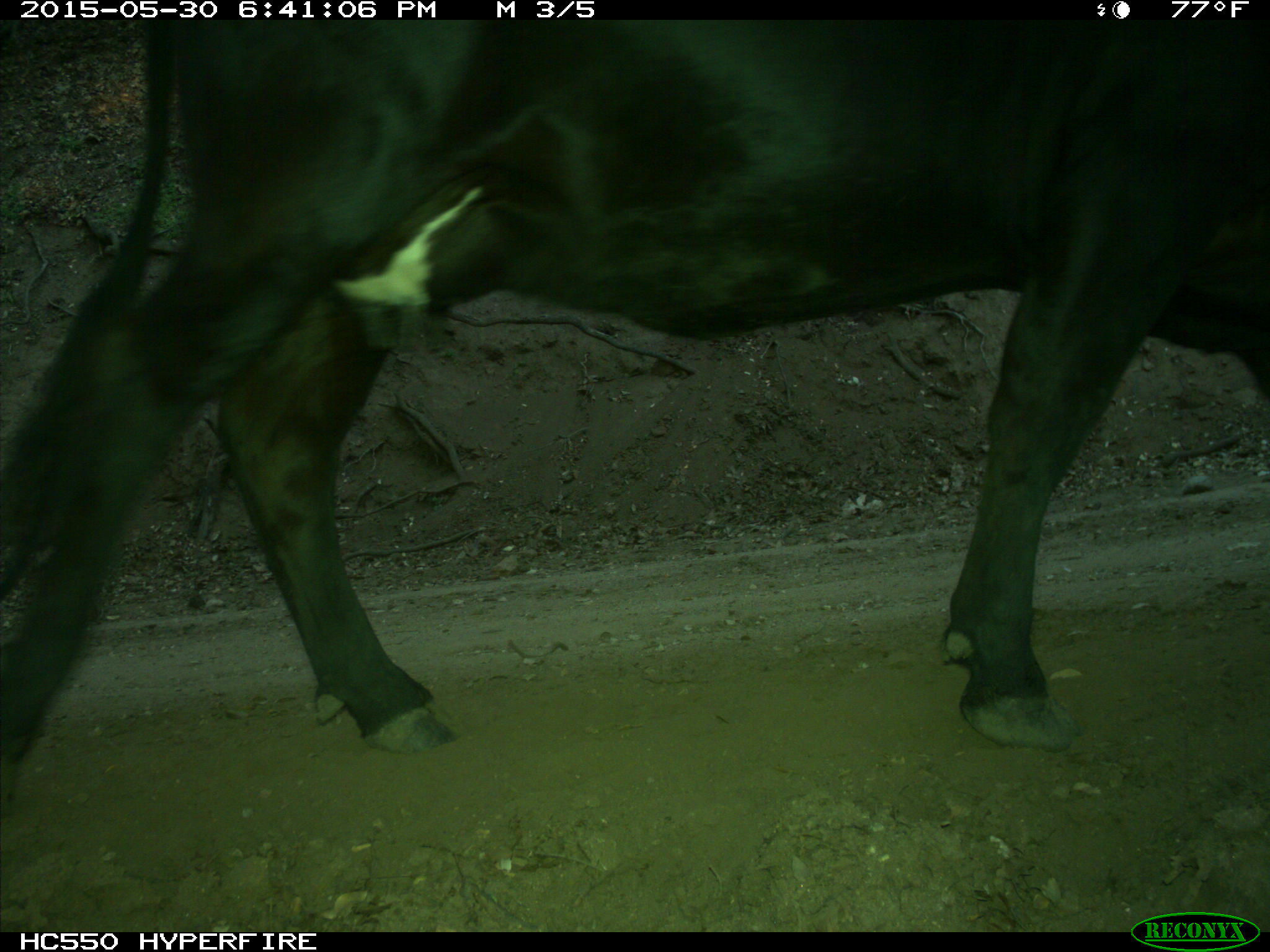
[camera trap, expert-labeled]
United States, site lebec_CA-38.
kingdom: Animalia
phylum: Chordata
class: Mammalia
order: Artiodactyla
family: Bovidae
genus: Bos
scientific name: Bos taurus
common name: domestic cow